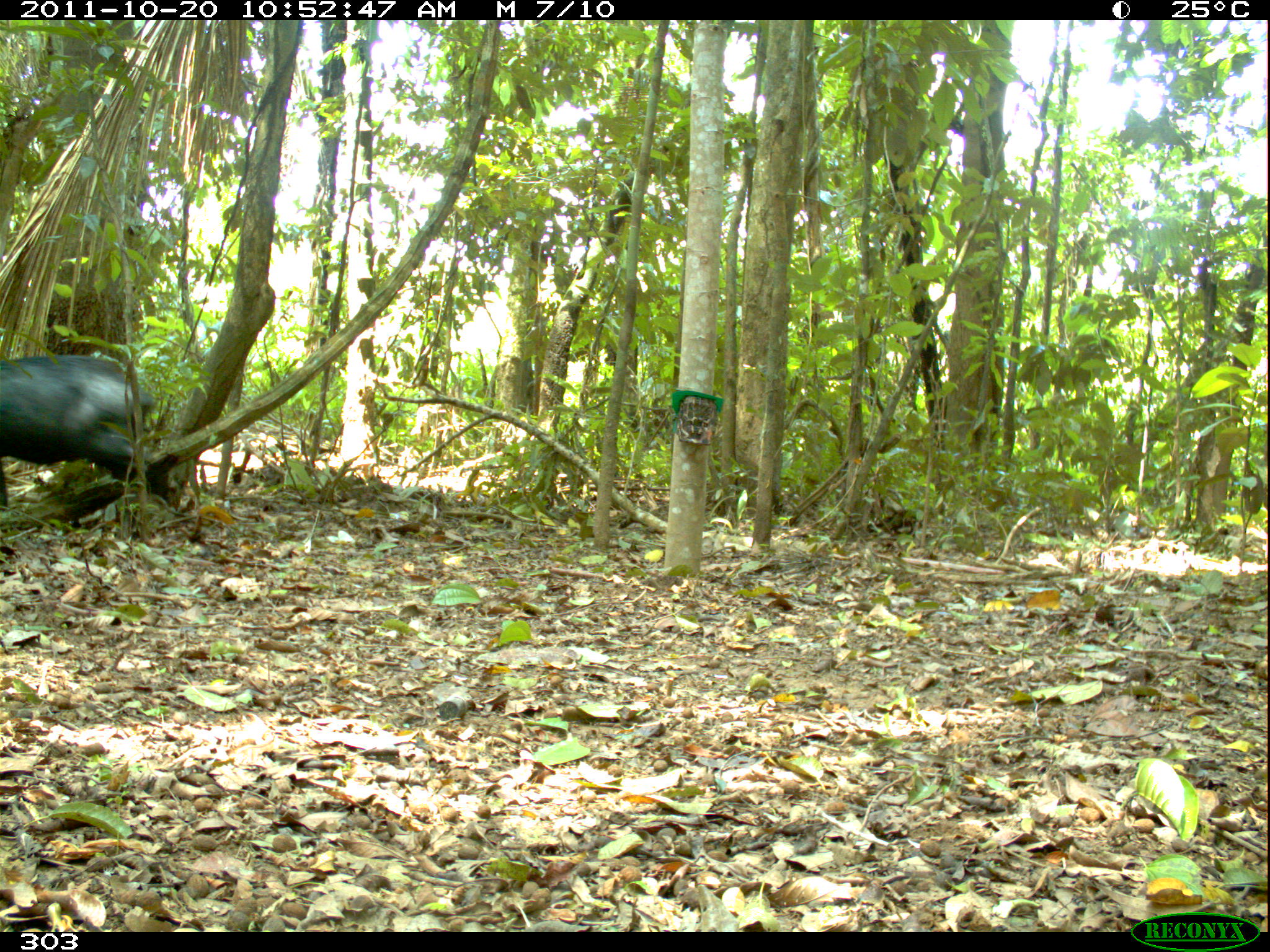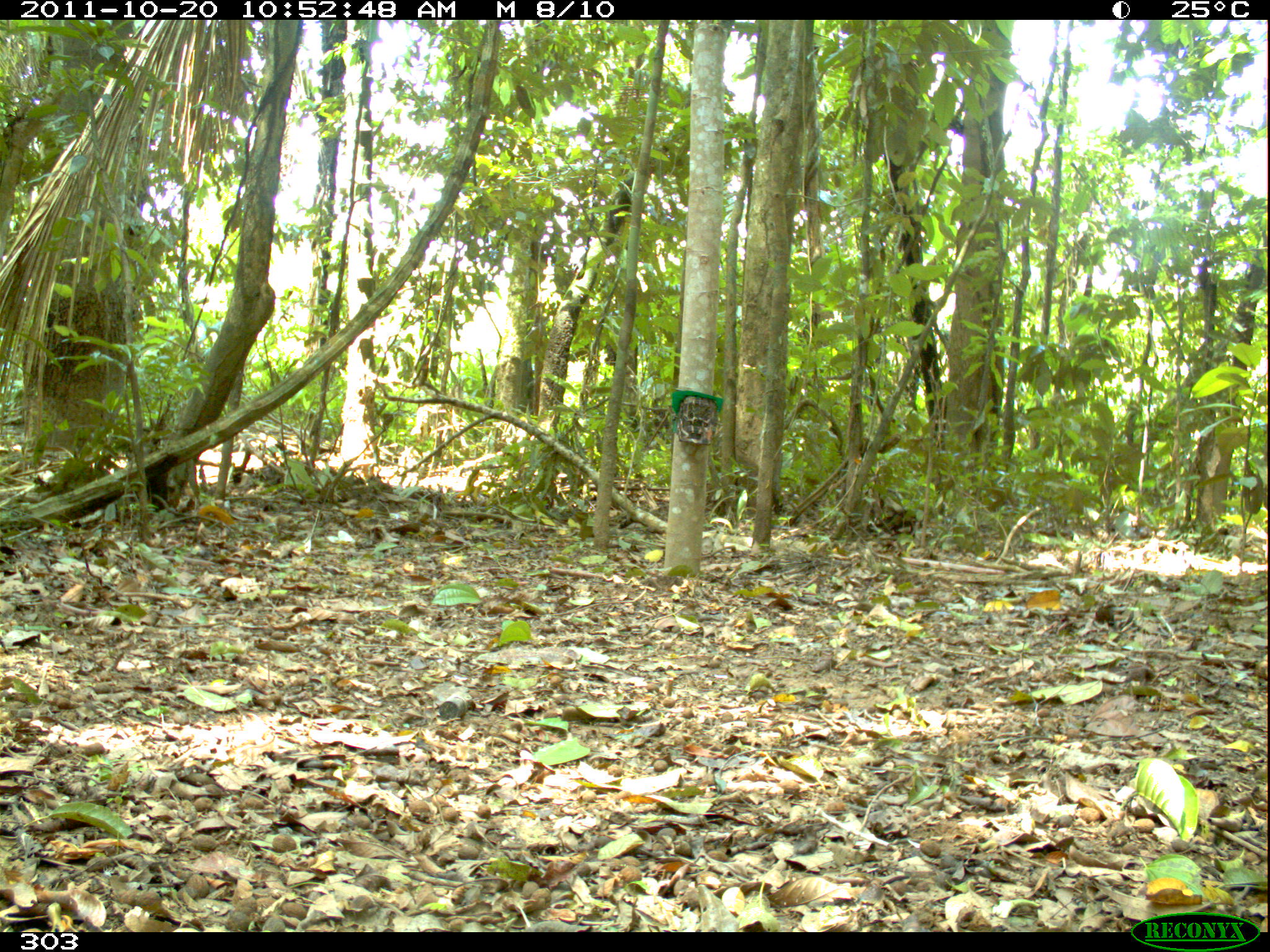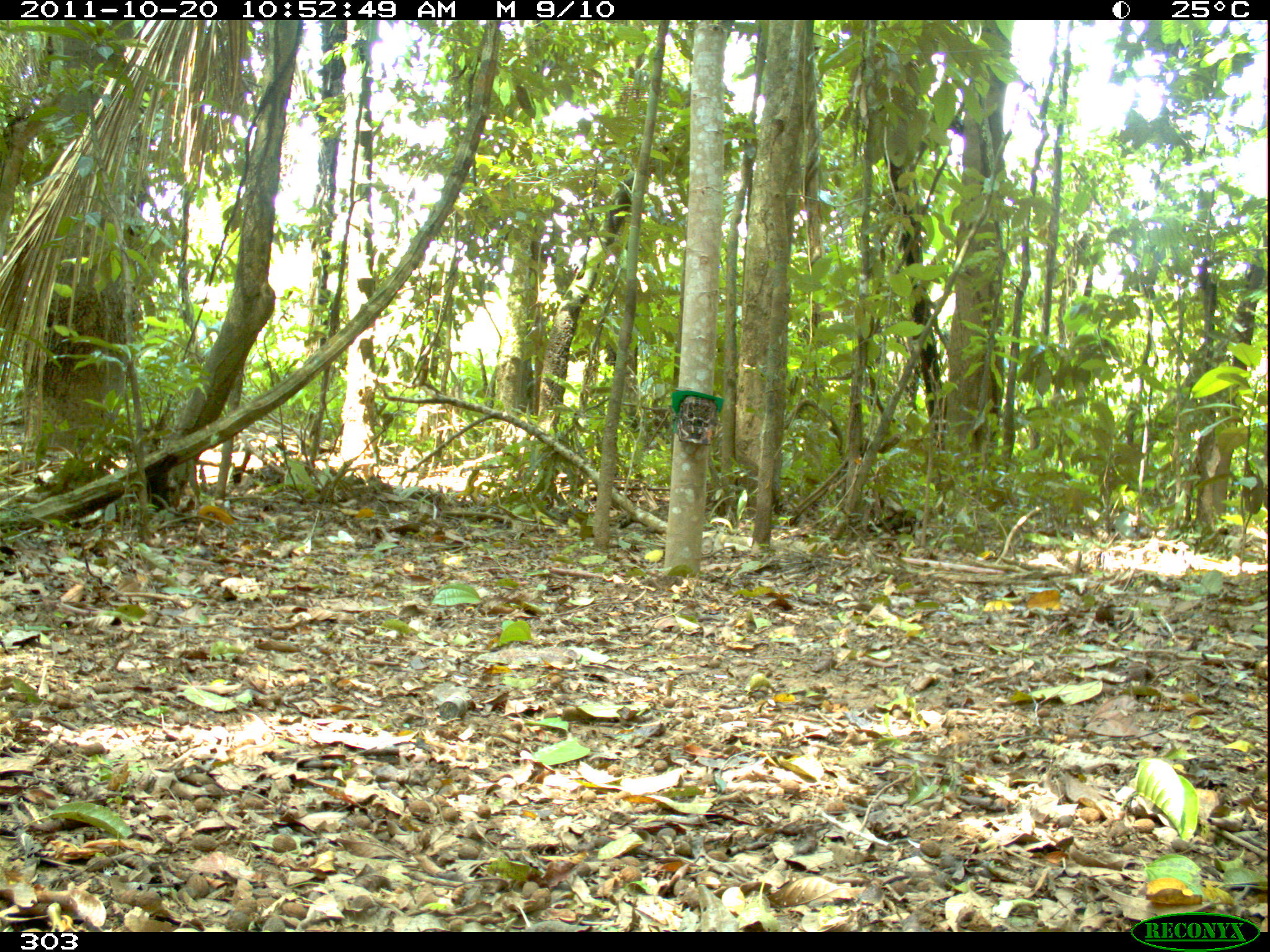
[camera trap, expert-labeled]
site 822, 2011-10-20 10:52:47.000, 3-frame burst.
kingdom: Animalia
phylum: Chordata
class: Mammalia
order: Artiodactyla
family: Tayassuidae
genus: Tayassu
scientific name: Tayassu pecari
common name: white-lipped peccary